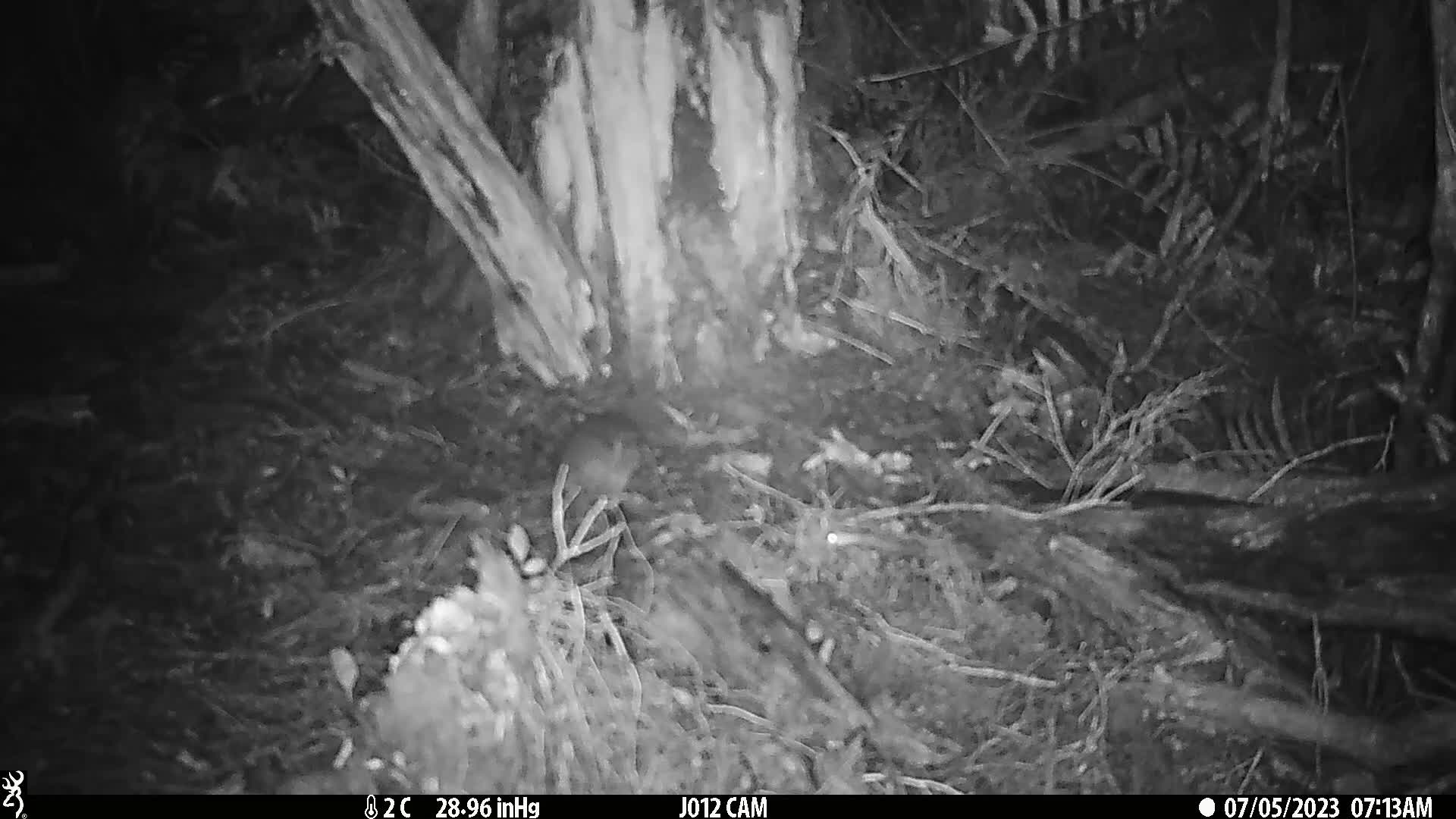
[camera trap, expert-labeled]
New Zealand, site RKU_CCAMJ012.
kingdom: Animalia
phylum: Chordata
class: Mammalia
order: Rodentia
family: Muridae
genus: Rattus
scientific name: Rattus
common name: rat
Rat (Rattus).